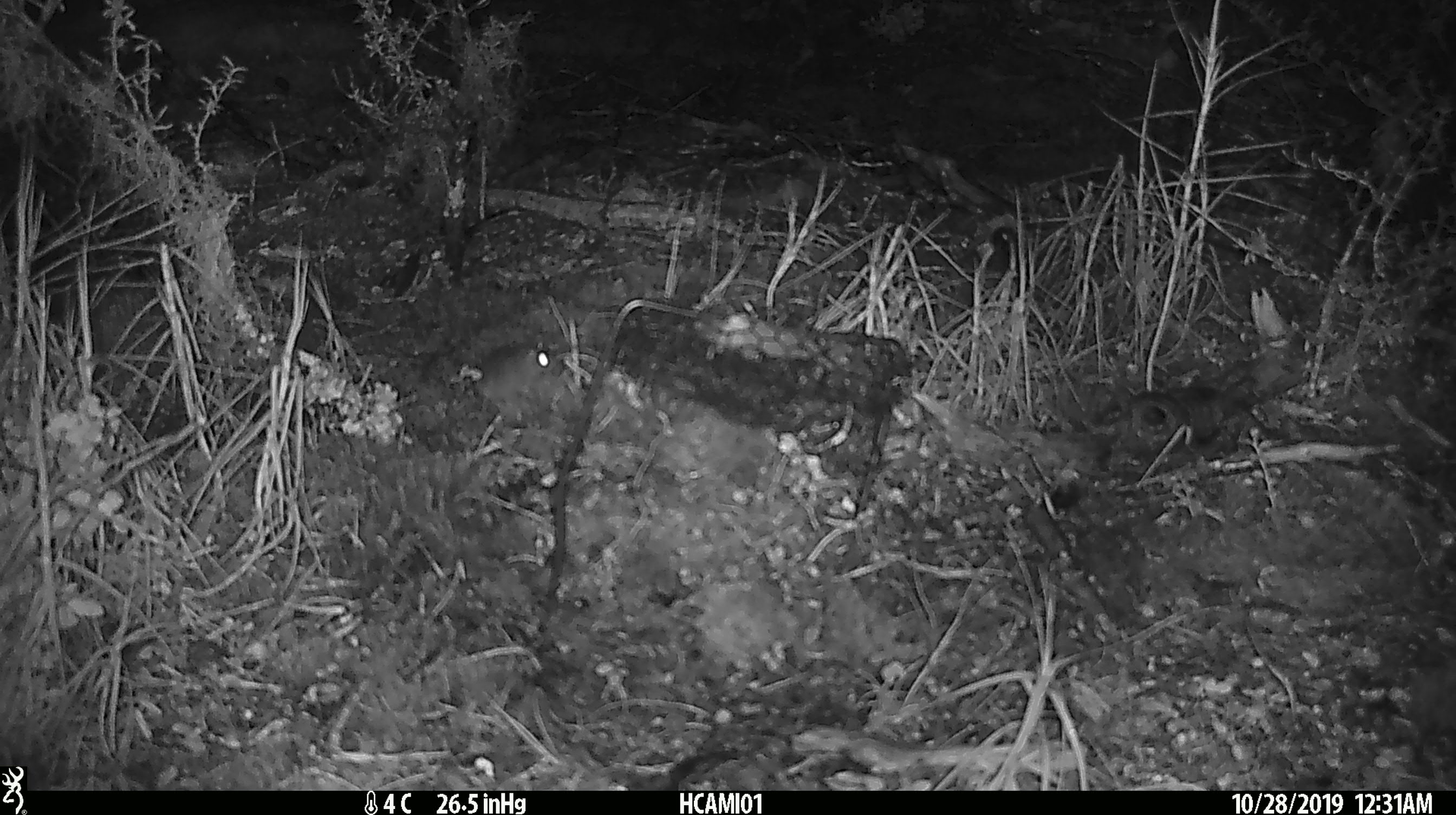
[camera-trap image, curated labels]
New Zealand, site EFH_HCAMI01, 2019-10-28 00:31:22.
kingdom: Animalia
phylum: Chordata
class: Mammalia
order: Rodentia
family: Muridae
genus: Mus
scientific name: Mus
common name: mouse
Mouse (Mus).